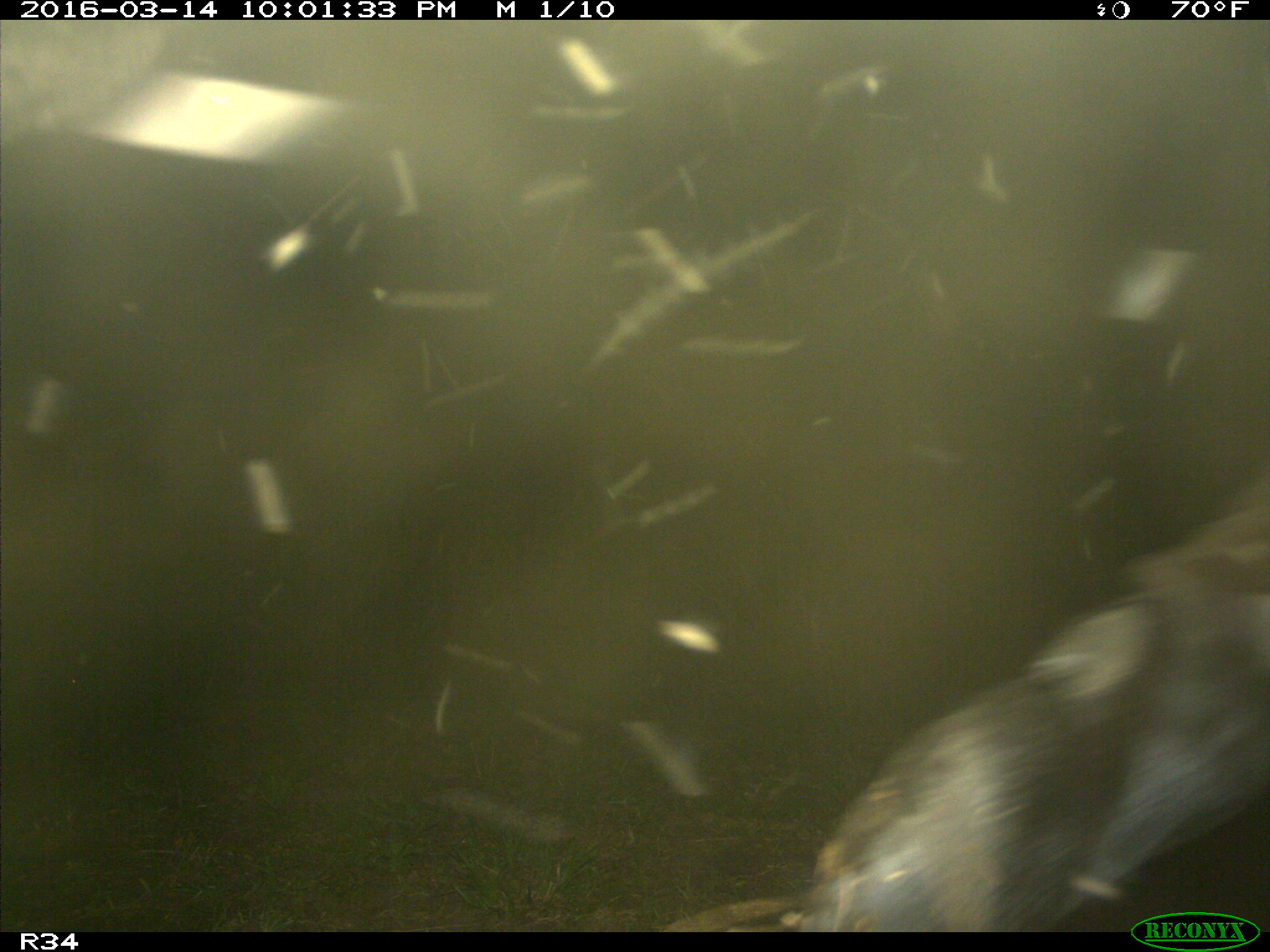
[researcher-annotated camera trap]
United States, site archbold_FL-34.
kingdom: Animalia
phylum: Chordata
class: Mammalia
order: Artiodactyla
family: Bovidae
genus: Bos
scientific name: Bos taurus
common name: domestic cow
Bos taurus (domestic cow).